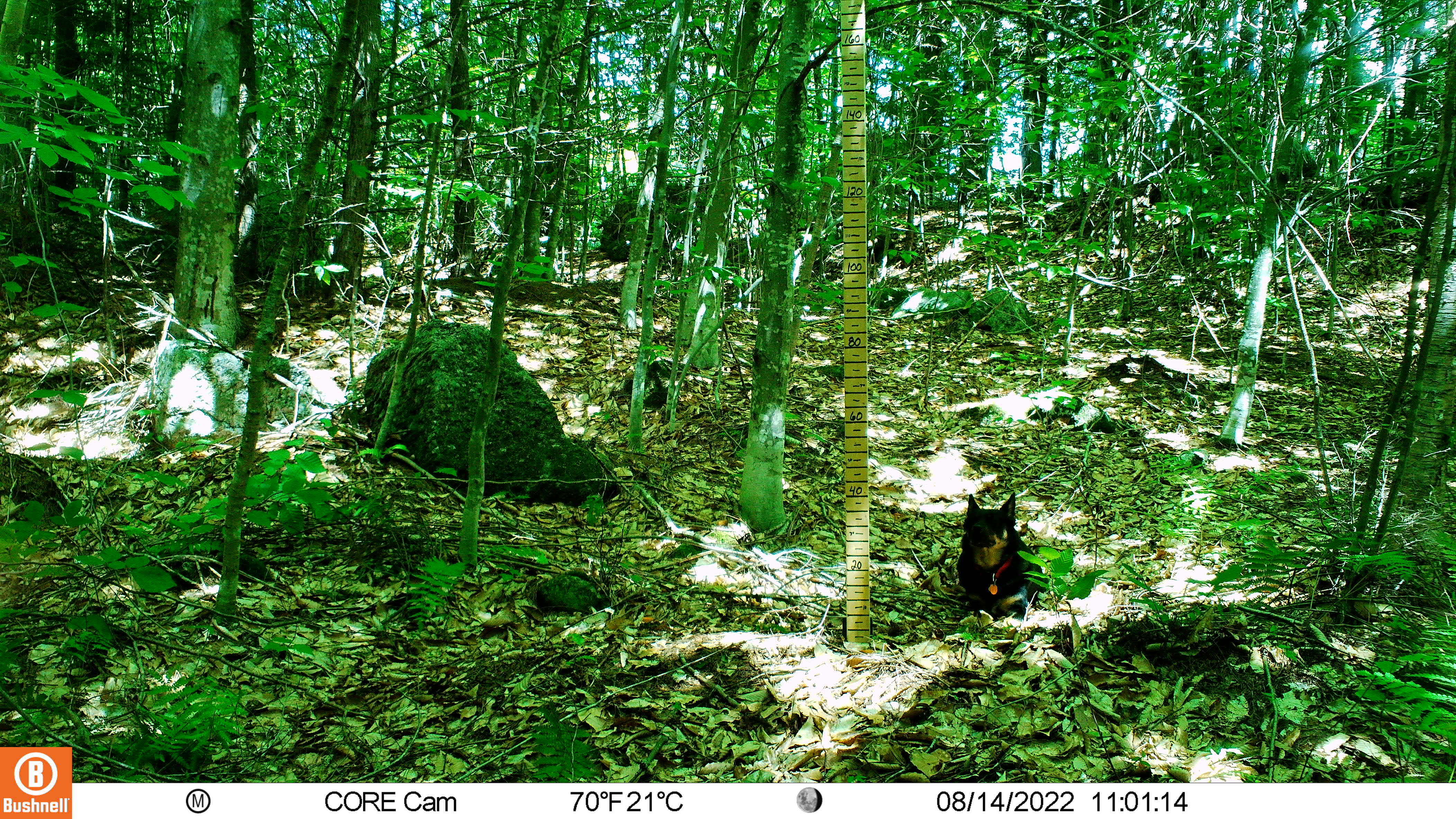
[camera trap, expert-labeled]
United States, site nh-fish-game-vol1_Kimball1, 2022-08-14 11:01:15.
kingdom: Animalia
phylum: Chordata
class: Mammalia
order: Carnivora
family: Canidae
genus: Canis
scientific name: Canis familiaris familiaris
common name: domestic dog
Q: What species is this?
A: Domestic dog (Canis familiaris familiaris).